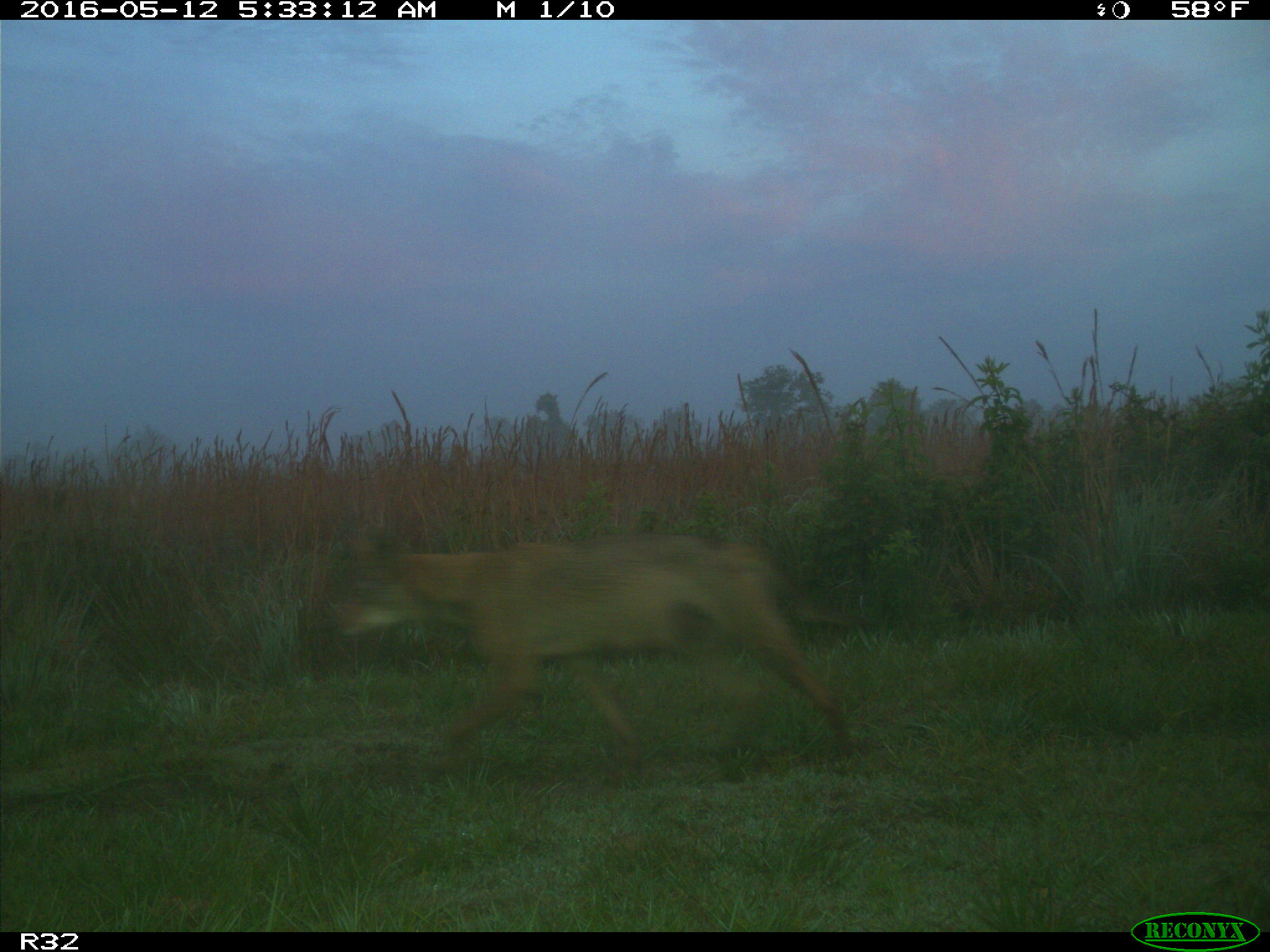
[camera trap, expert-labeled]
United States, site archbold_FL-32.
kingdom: Animalia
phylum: Chordata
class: Mammalia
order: Carnivora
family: Canidae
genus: Canis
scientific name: Canis latrans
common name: coyote